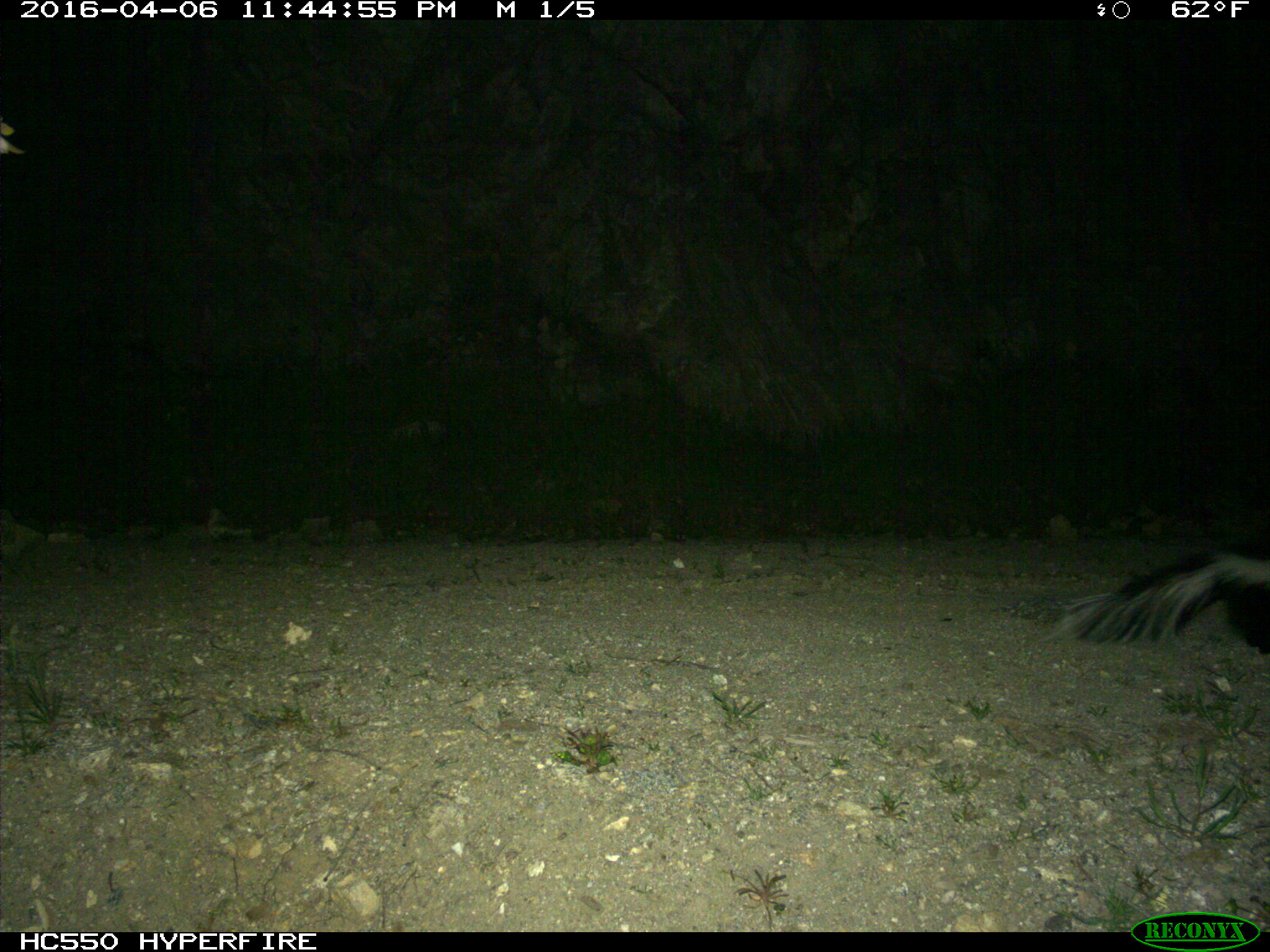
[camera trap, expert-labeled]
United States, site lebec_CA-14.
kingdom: Animalia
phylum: Chordata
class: Mammalia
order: Carnivora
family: Mephitidae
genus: Mephitis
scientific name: Mephitis mephitis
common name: striped skunk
Mephitis mephitis (striped skunk).